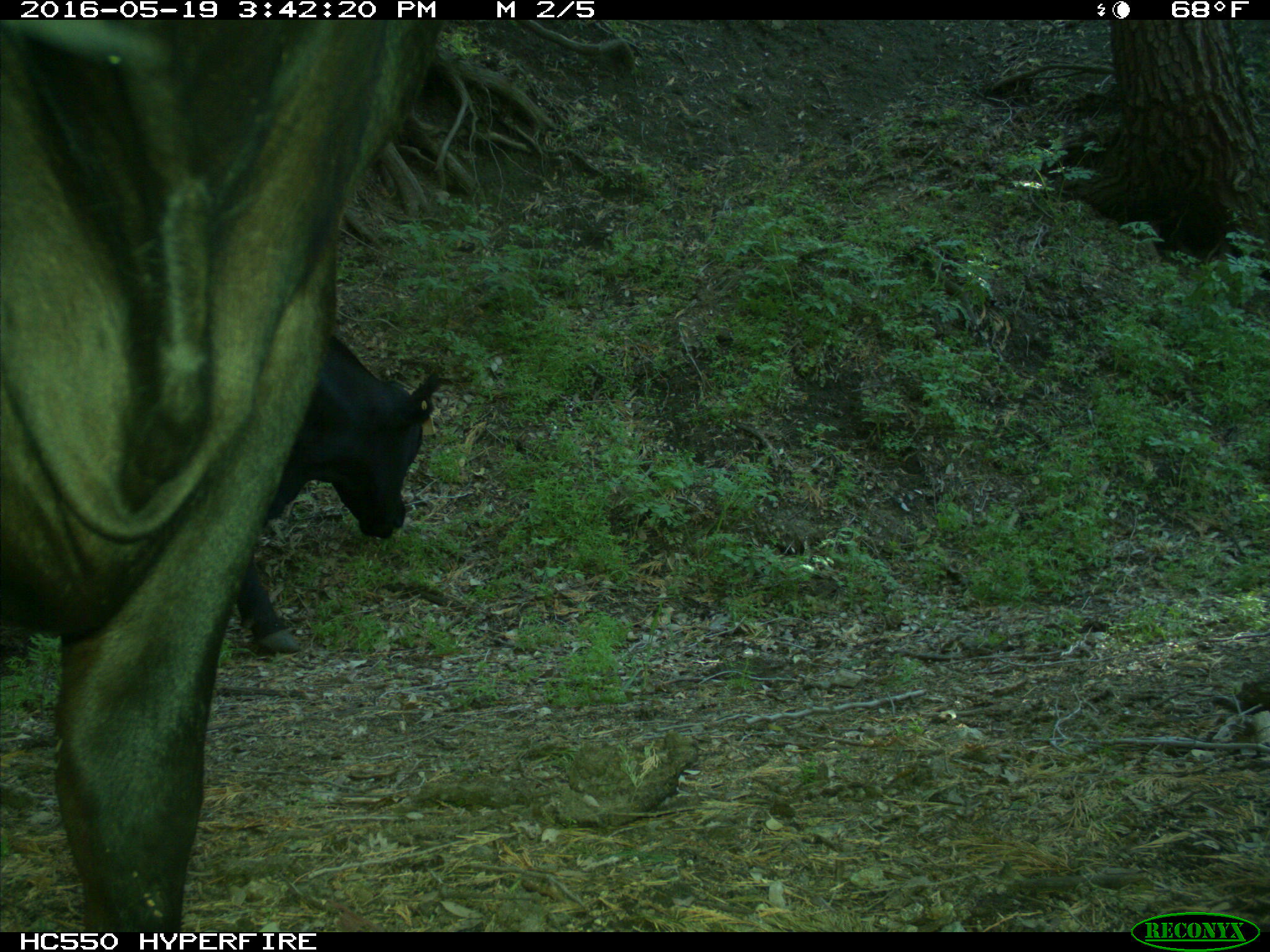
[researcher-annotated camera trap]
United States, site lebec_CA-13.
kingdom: Animalia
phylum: Chordata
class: Mammalia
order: Artiodactyla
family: Bovidae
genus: Bos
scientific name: Bos taurus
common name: domestic cow